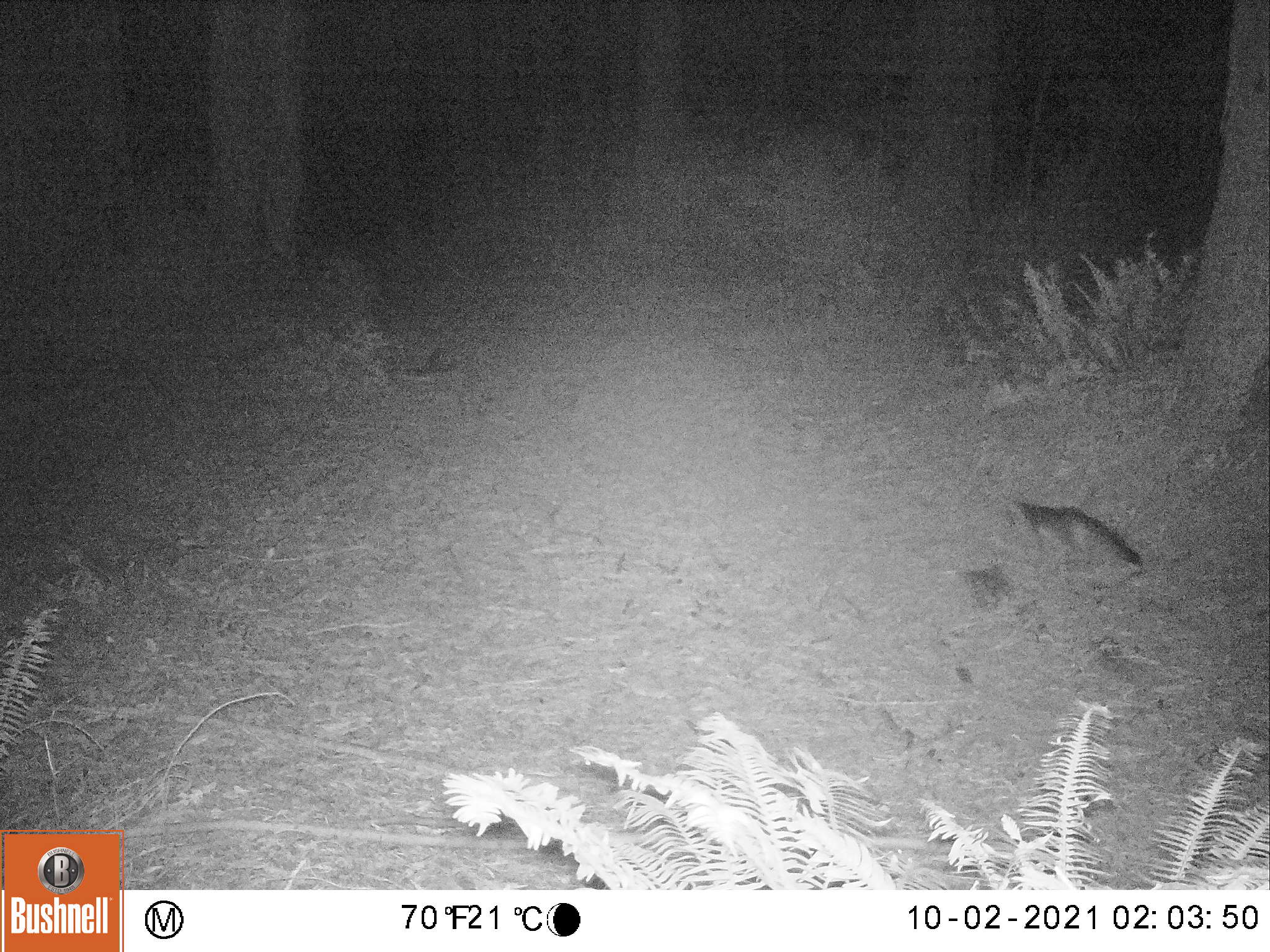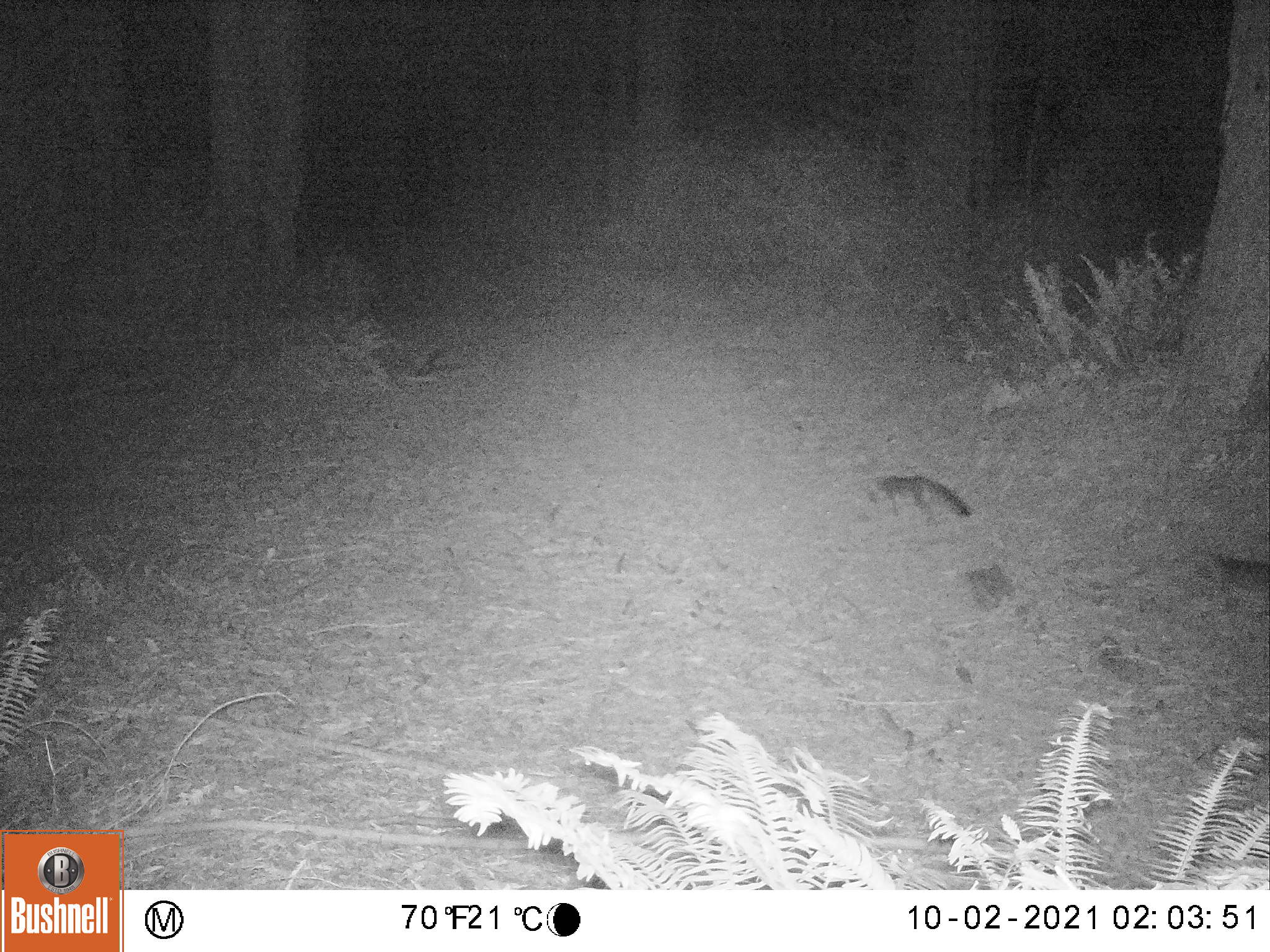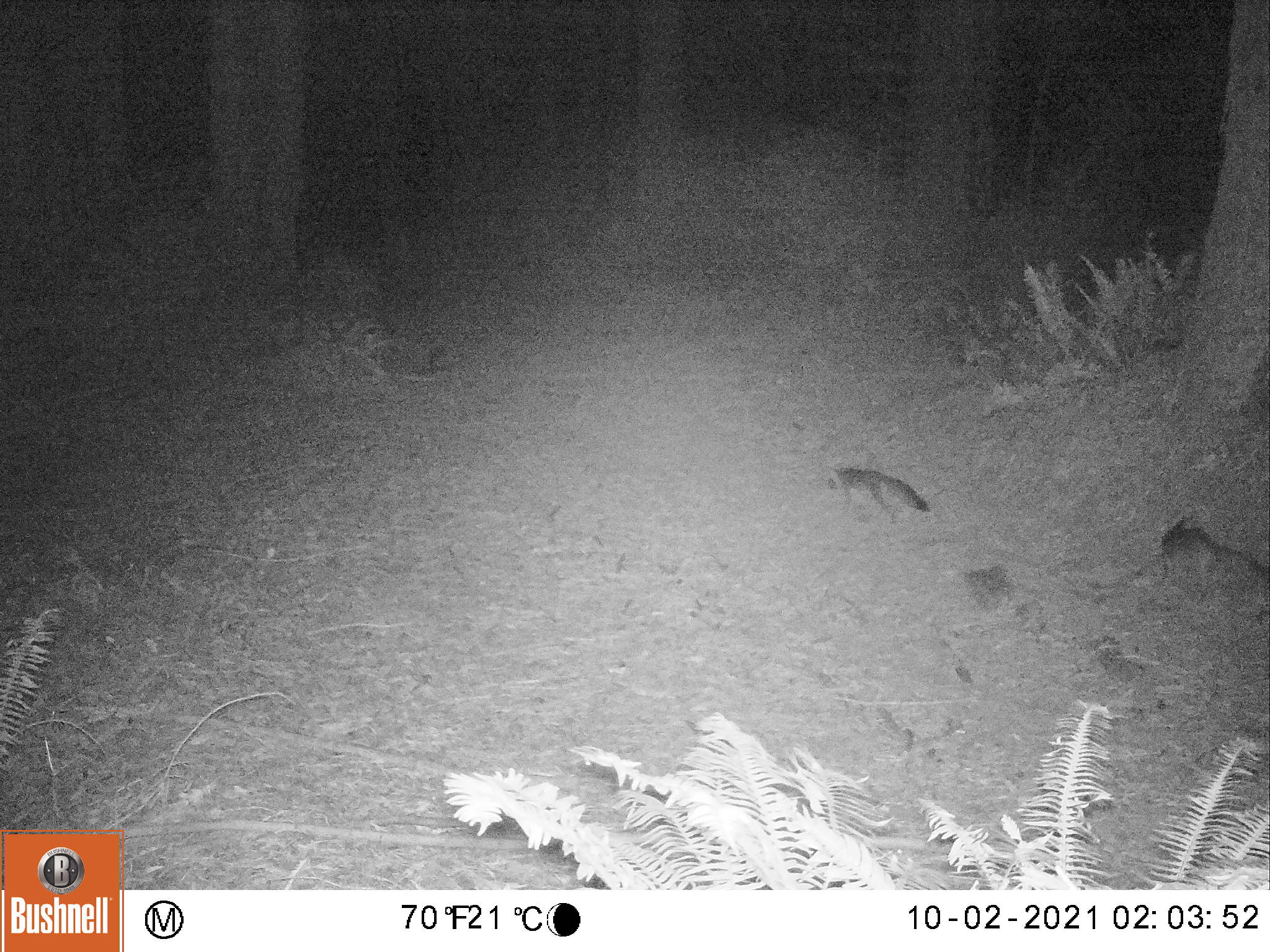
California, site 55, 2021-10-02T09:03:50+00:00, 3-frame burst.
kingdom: Animalia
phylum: Chordata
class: Mammalia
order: Carnivora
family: Canidae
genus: Urocyon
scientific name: Urocyon cinereoargenteus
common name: gray fox